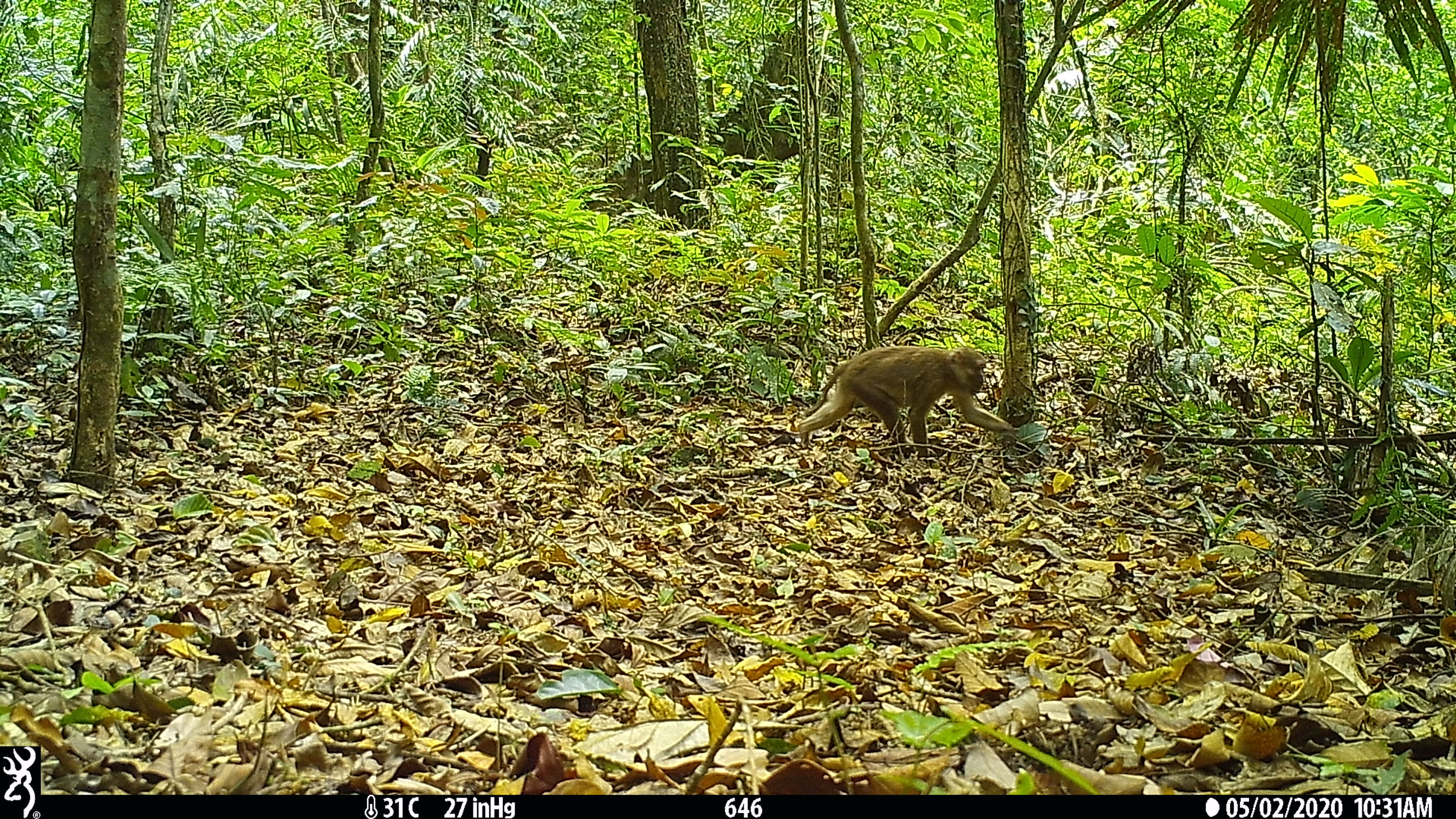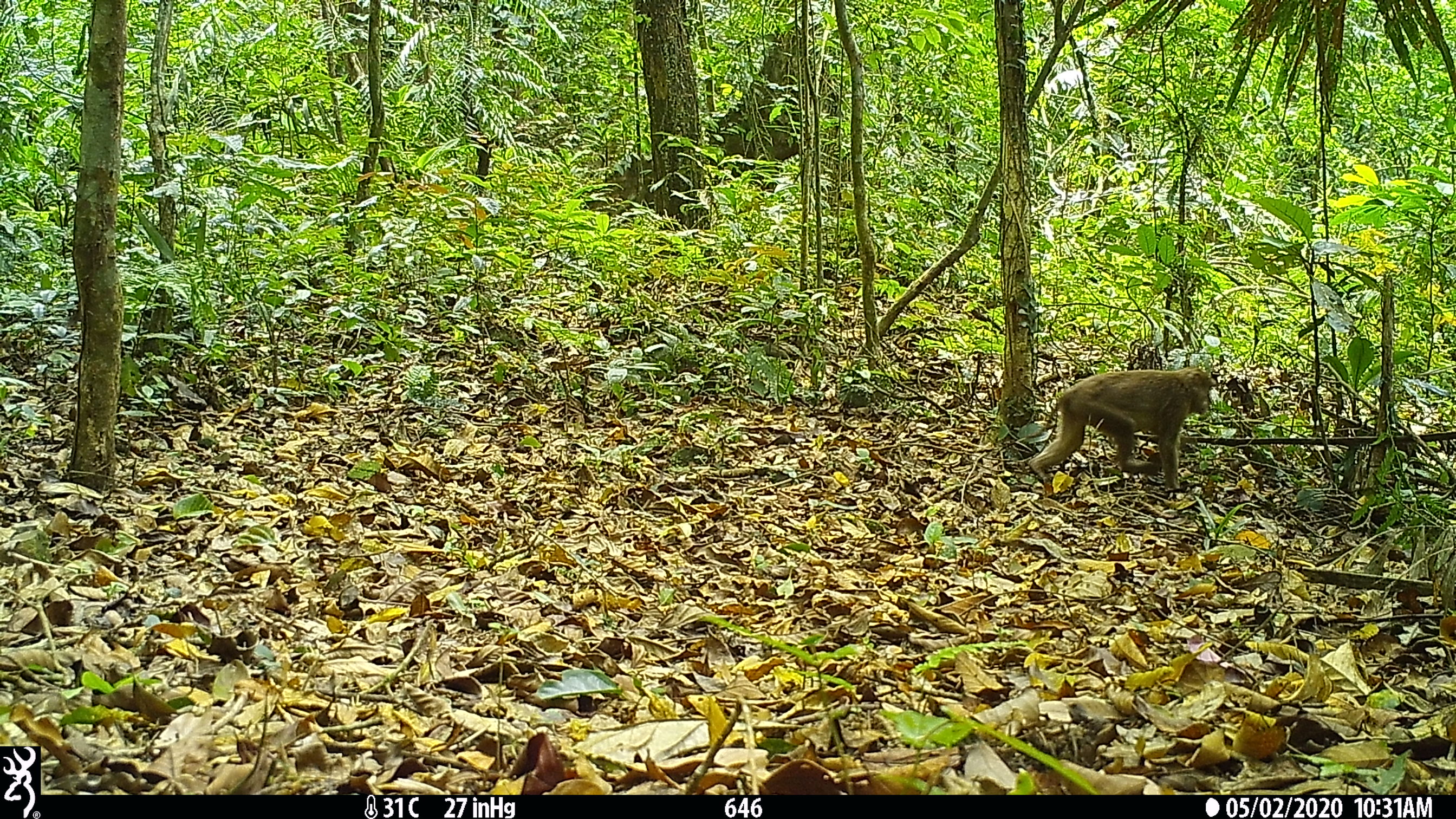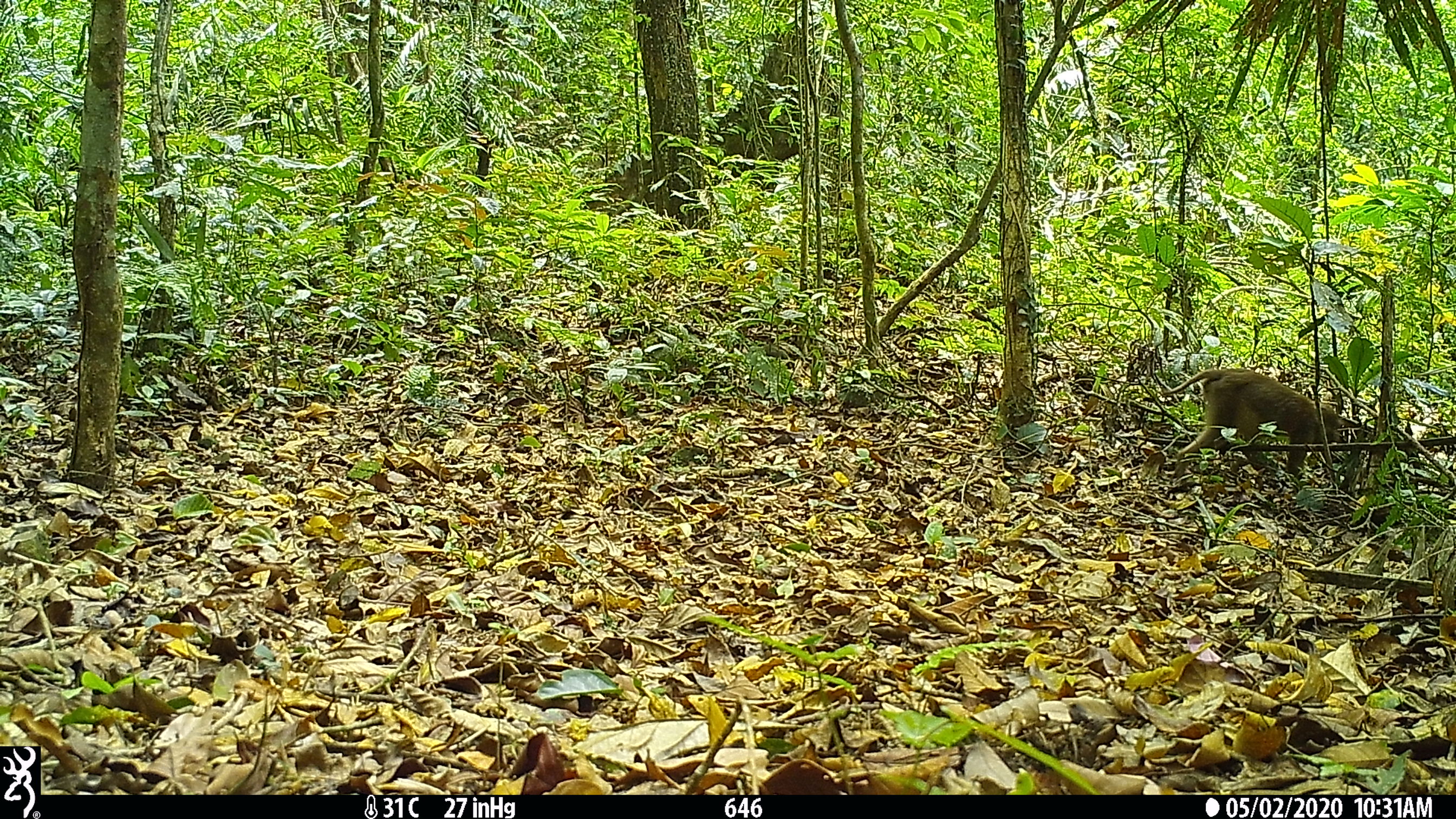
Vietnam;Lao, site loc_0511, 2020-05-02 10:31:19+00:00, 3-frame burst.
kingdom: Animalia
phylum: Chordata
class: Mammalia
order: Primates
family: Cercopithecidae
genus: Macaca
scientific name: Macaca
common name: macaques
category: assam or rhesus macaque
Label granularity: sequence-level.